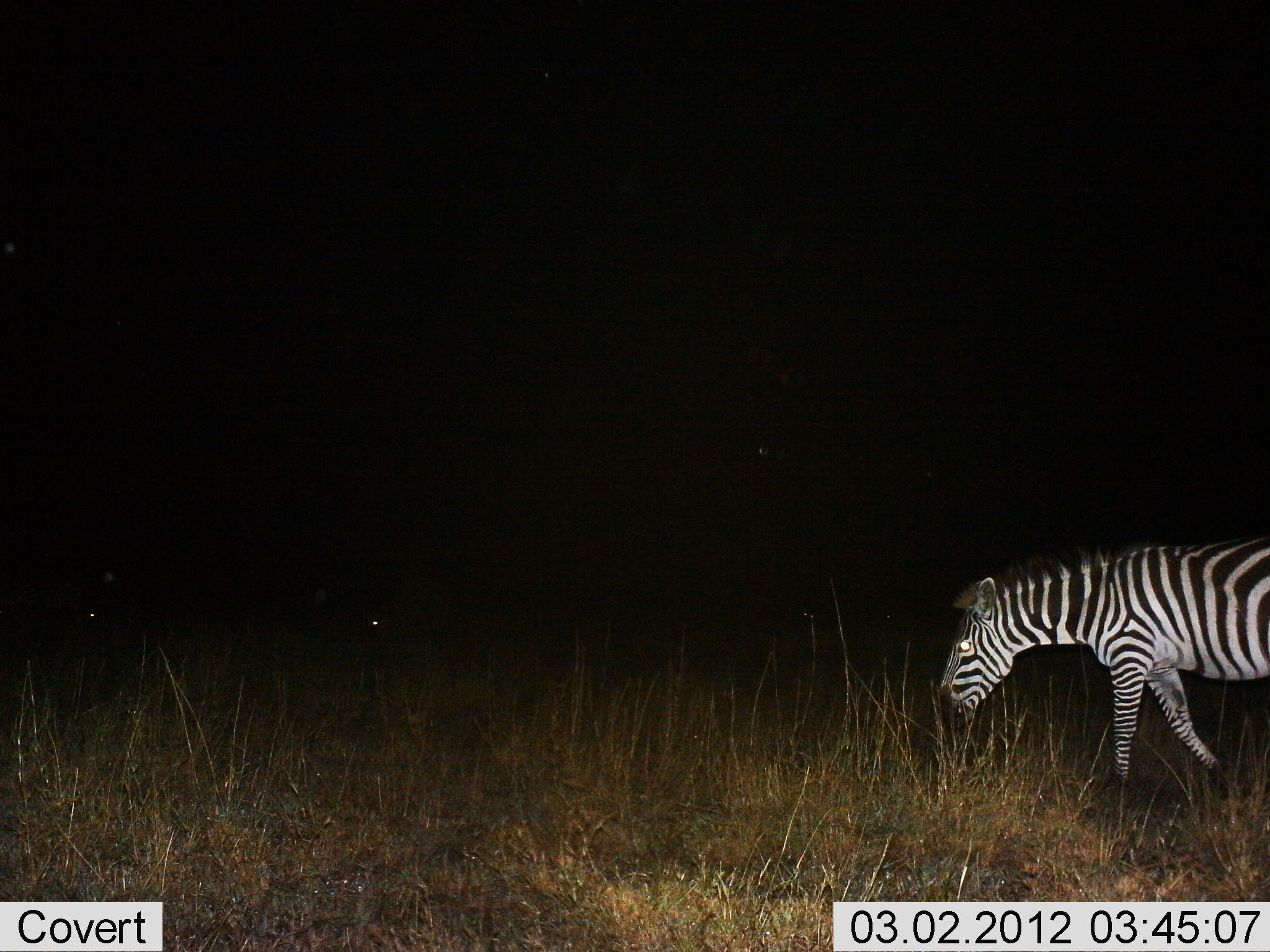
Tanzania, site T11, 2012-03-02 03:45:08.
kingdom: Animalia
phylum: Chordata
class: Mammalia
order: Perissodactyla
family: Equidae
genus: Equus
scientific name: Equus quagga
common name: plains zebra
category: zebra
Zebra (plains zebra) (Equus quagga), count 1. Behavior (volunteer vote fractions): standing 14%, resting 0%, moving 76%, interacting 0%. Young present (vote fraction): 5%. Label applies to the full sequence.